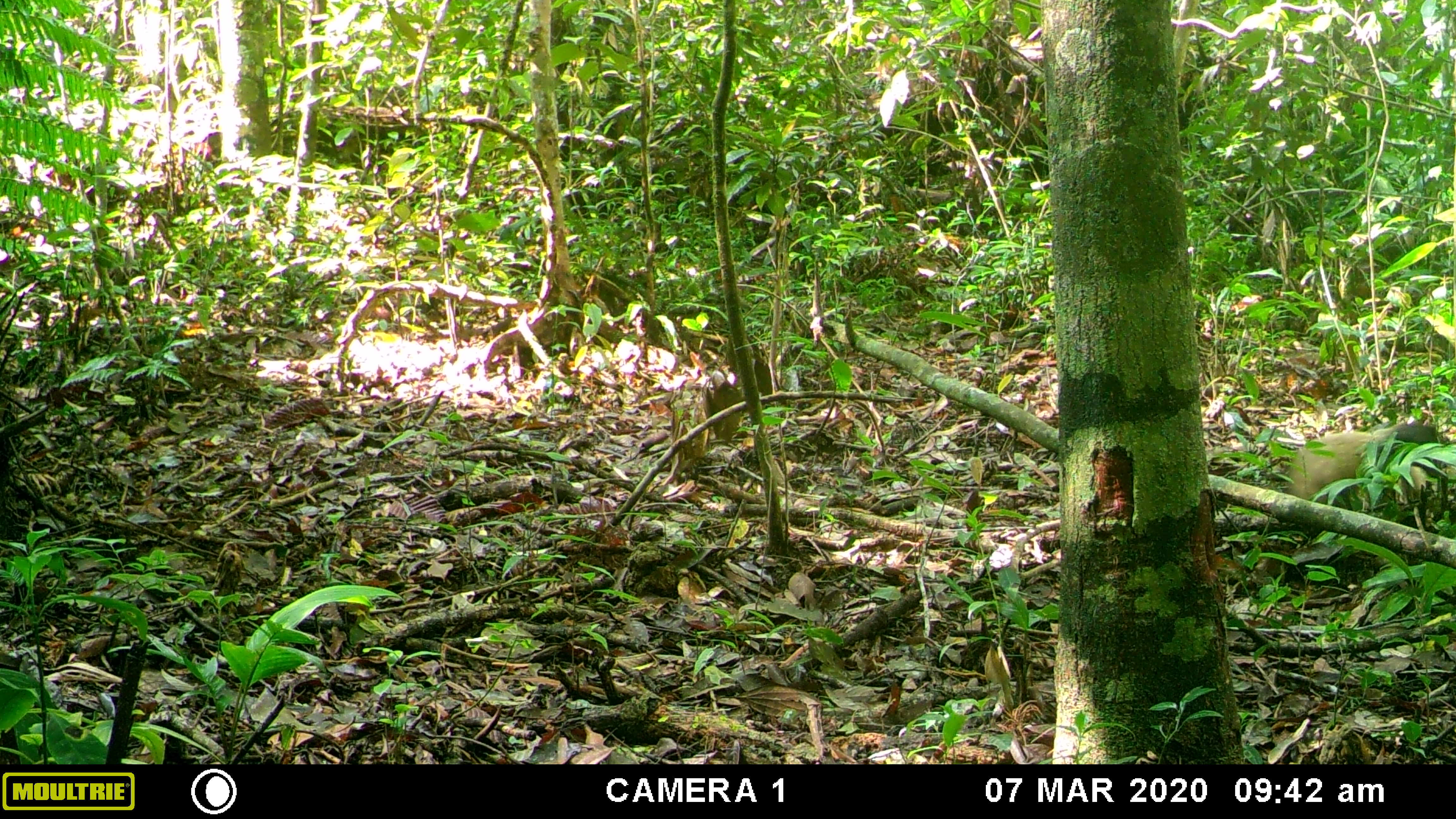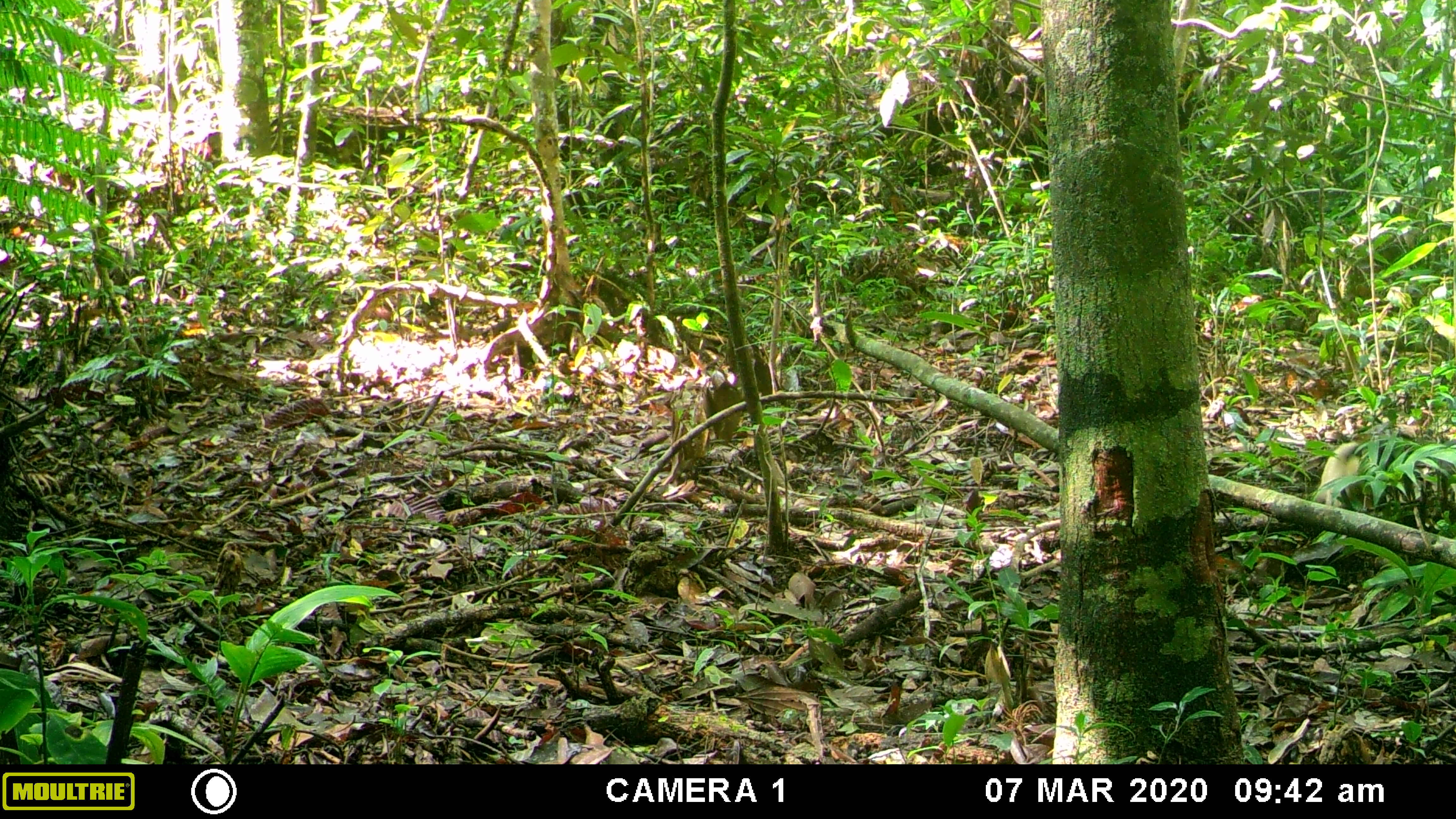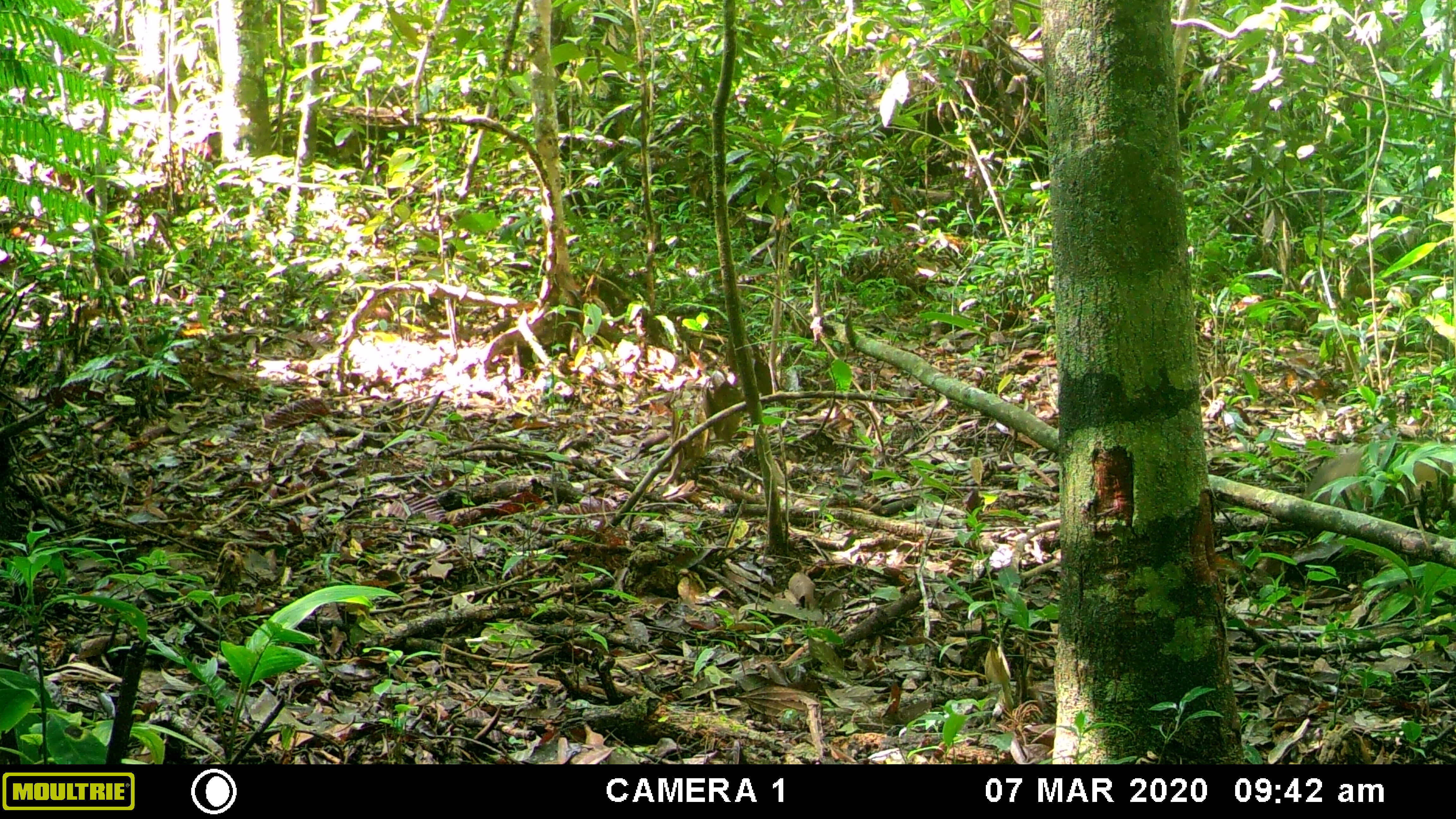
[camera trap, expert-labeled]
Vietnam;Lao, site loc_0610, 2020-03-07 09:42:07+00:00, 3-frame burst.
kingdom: Animalia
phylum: Chordata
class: Mammalia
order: Carnivora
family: Mustelidae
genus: Martes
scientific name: Martes flavigula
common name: yellow-throated marten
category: yellow throated marten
Yellow throated marten (yellow-throated marten) (Martes flavigula). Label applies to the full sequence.